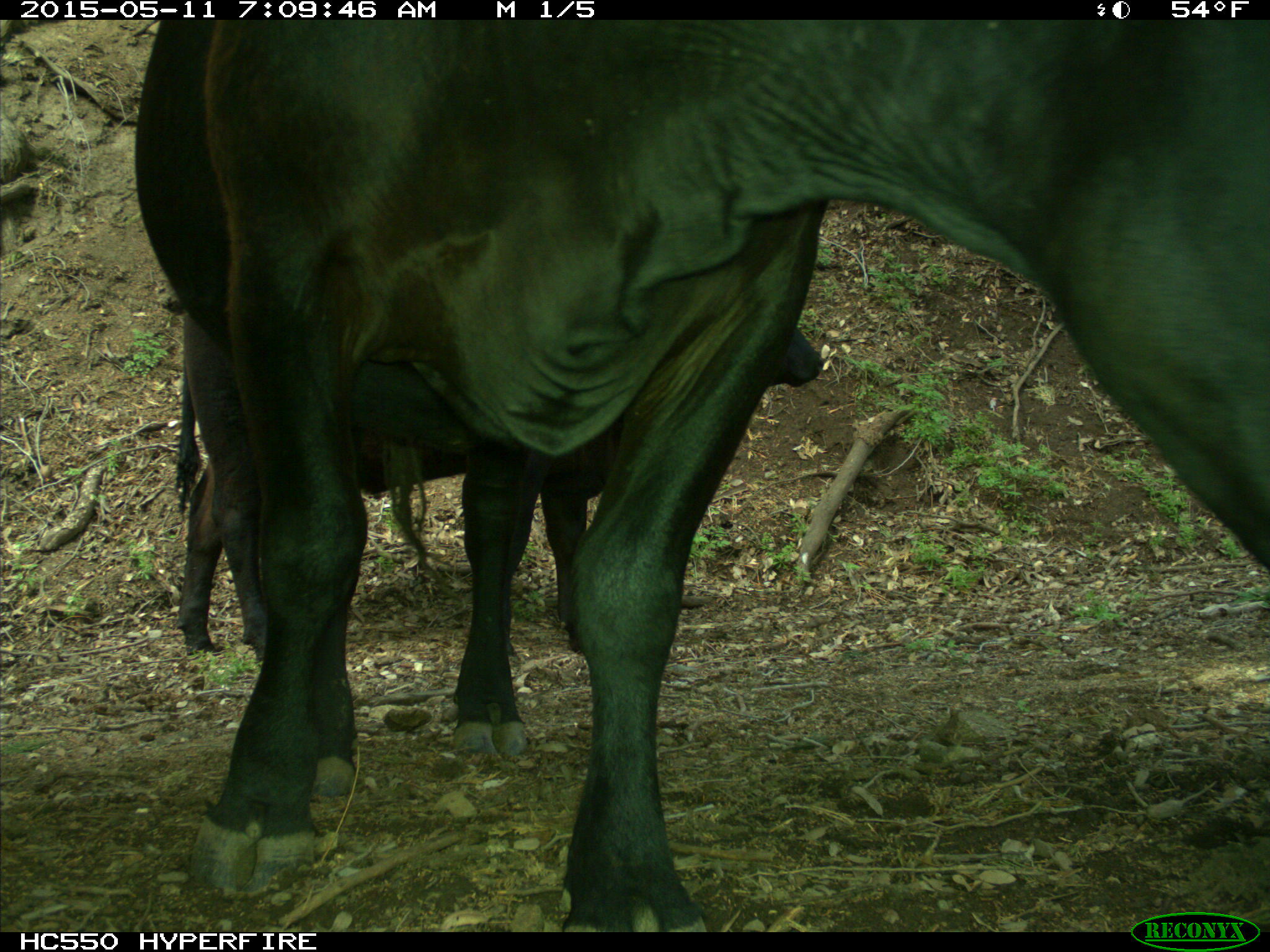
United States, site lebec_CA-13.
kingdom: Animalia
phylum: Chordata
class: Mammalia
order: Artiodactyla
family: Bovidae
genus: Bos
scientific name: Bos taurus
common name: domestic cow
Bos taurus (domestic cow).